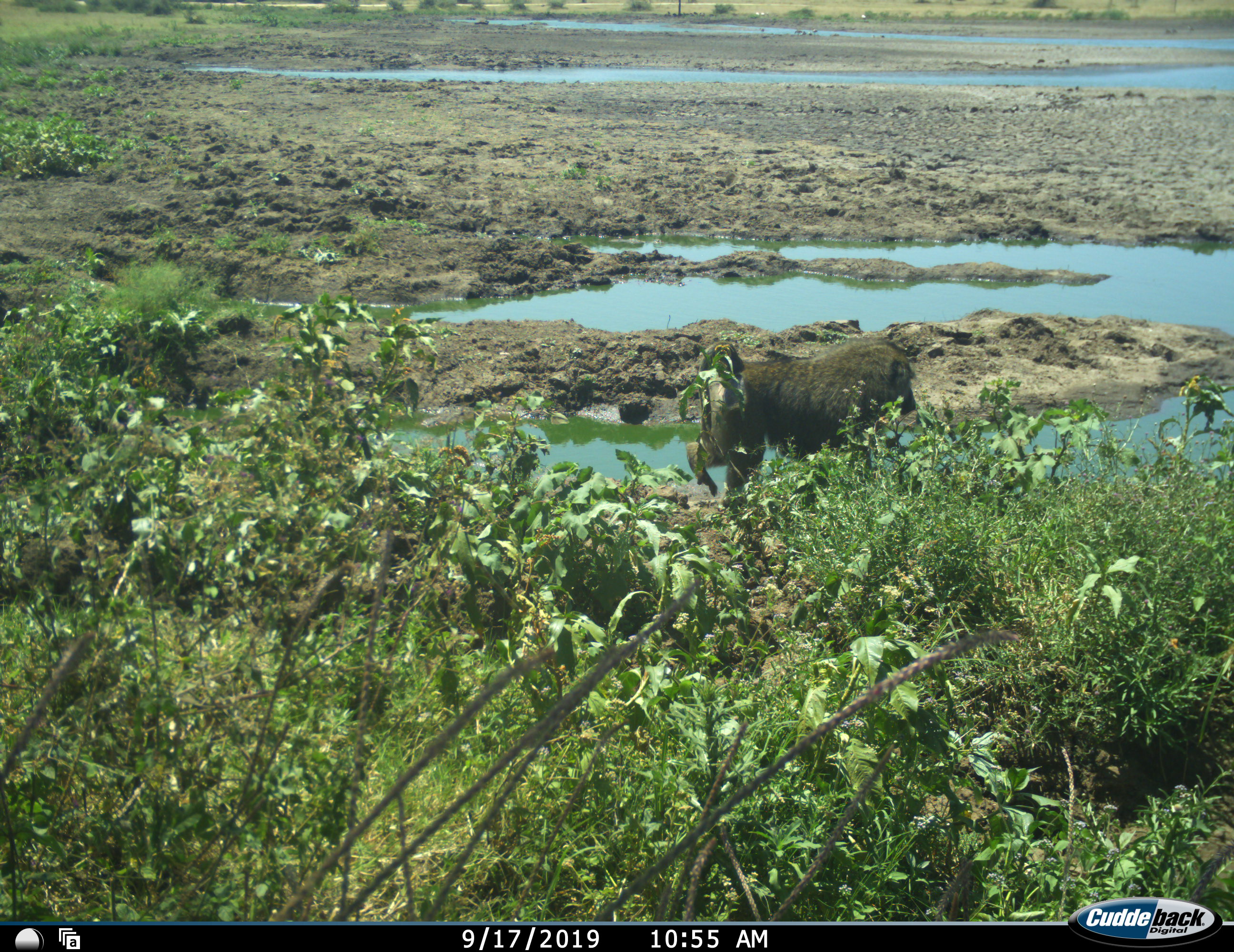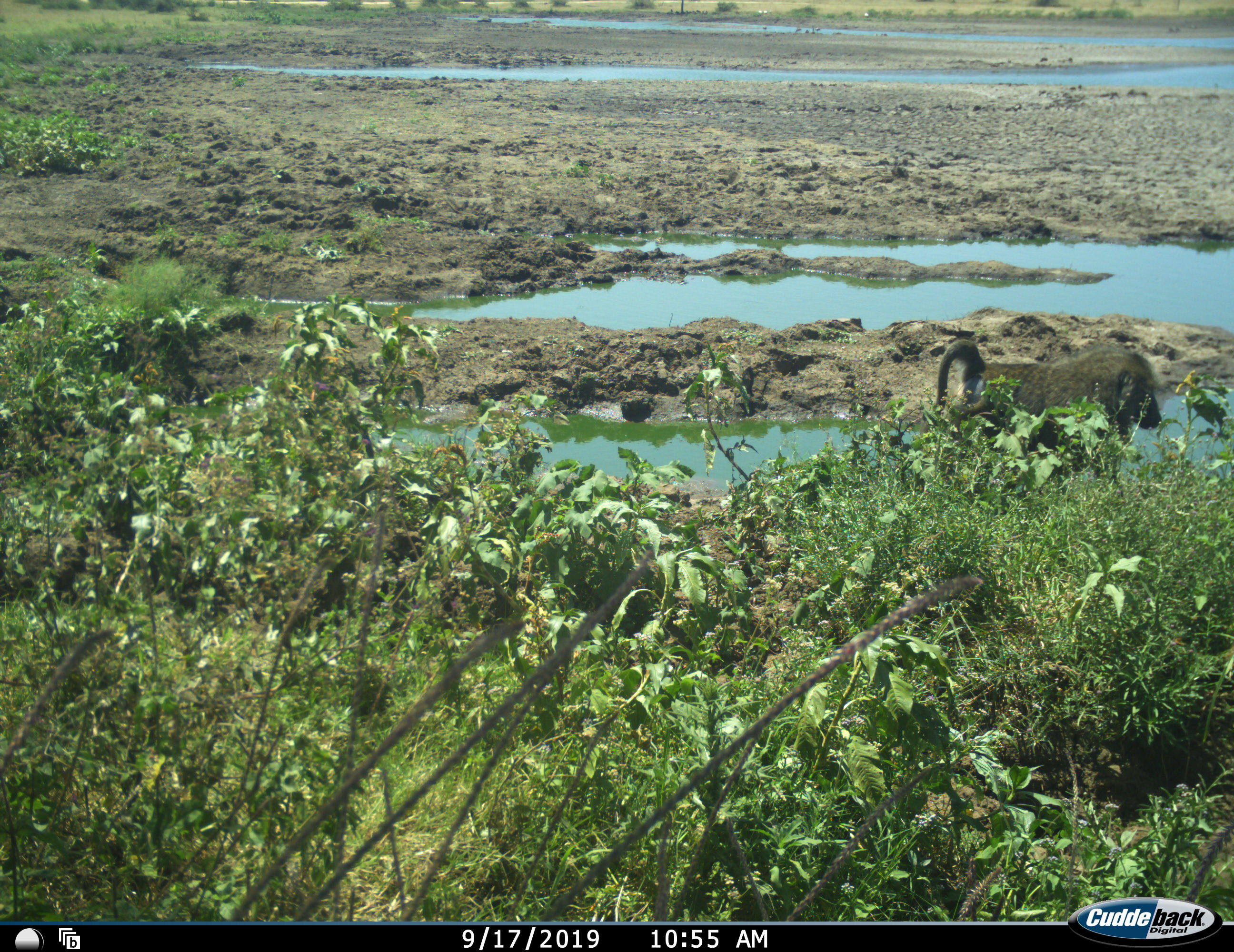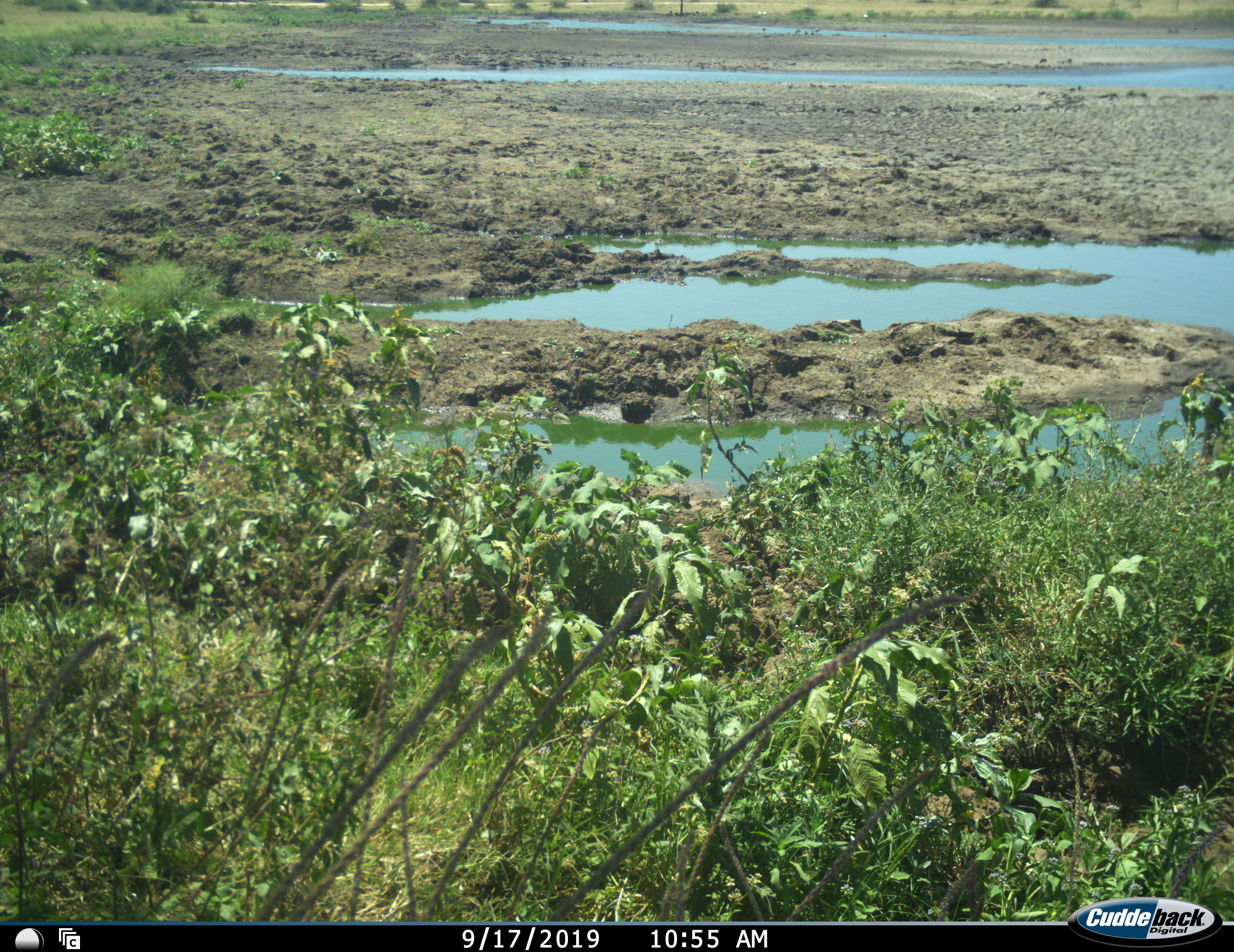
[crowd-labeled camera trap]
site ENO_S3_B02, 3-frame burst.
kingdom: Animalia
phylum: Chordata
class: Mammalia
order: Primates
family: Cercopithecidae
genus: Papio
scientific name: Papio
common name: baboon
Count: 1.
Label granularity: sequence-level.